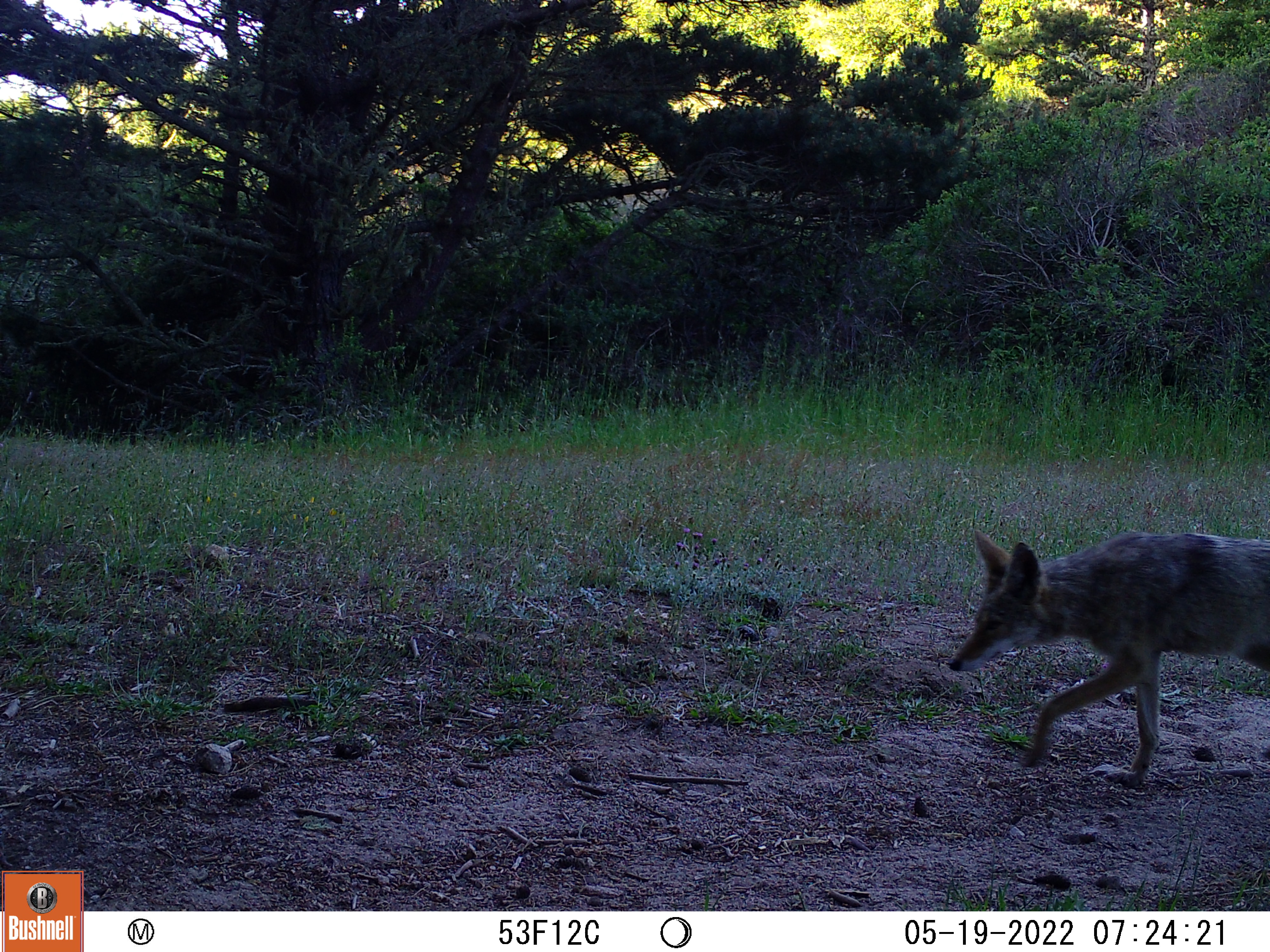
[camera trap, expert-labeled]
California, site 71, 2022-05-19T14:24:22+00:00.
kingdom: Animalia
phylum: Chordata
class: Mammalia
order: Carnivora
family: Canidae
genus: Canis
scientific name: Canis latrans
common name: coyote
Coyote (Canis latrans).